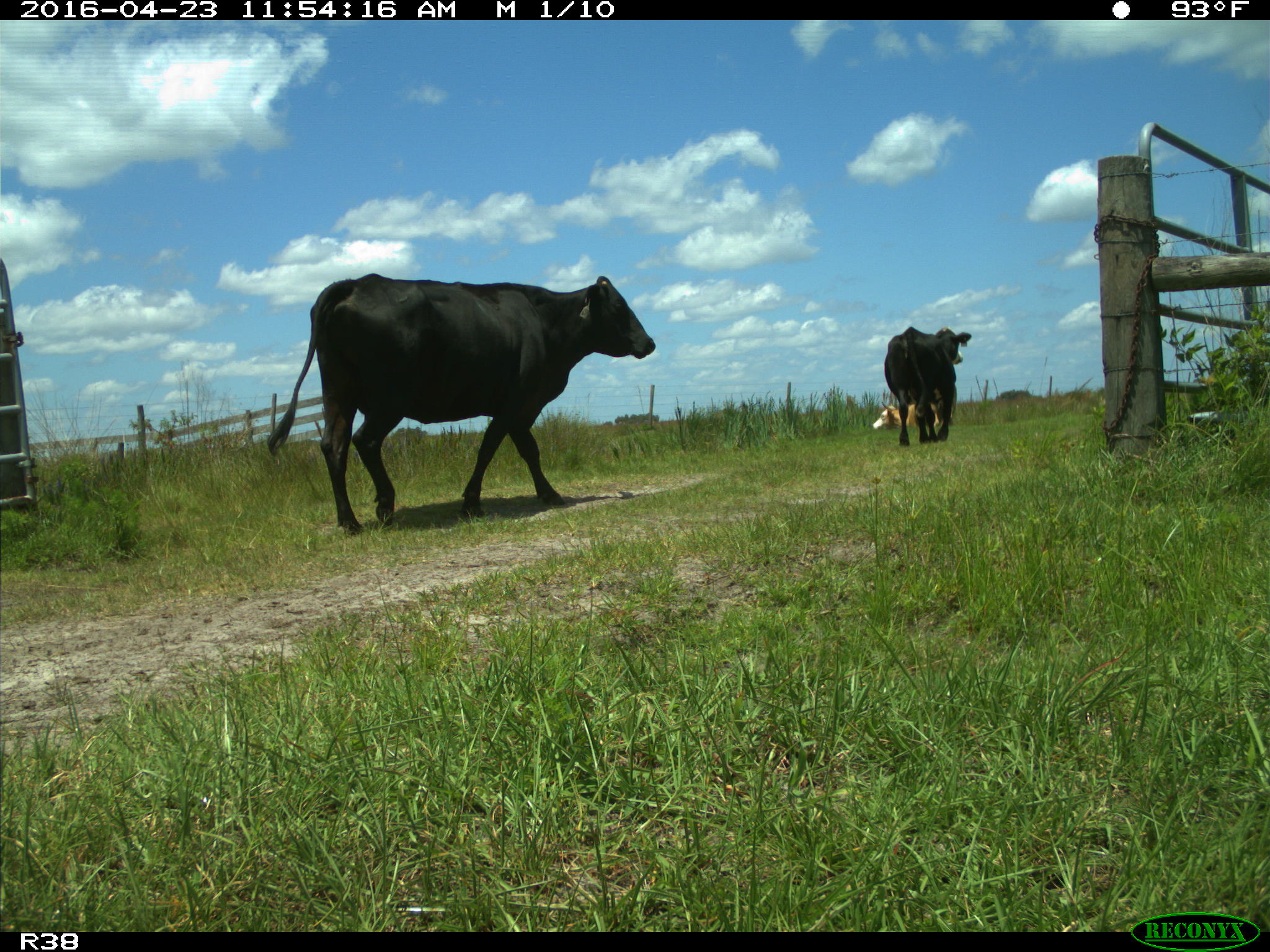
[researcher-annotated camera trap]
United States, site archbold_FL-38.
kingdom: Animalia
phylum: Chordata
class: Mammalia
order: Artiodactyla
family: Bovidae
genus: Bos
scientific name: Bos taurus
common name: domestic cow